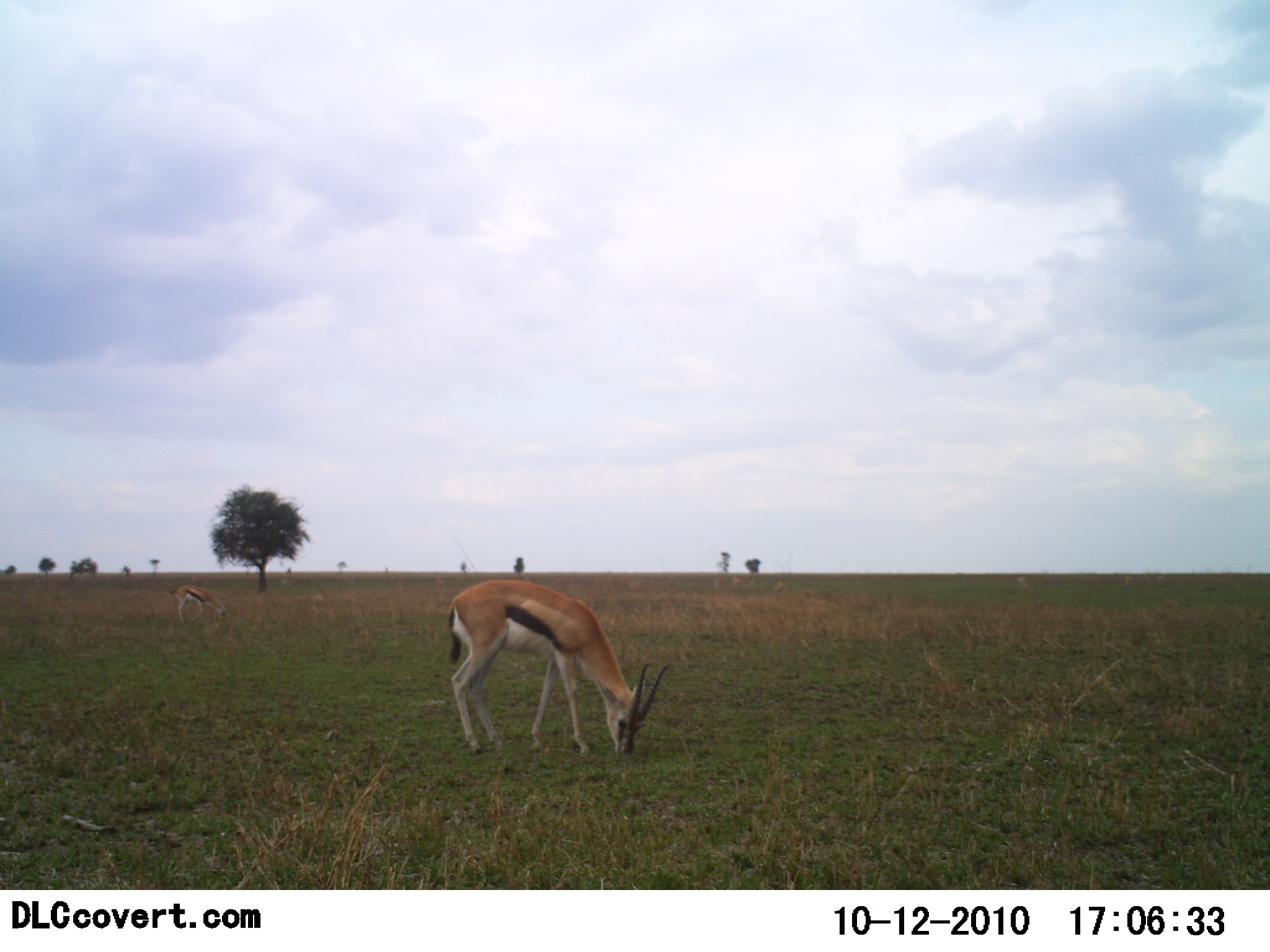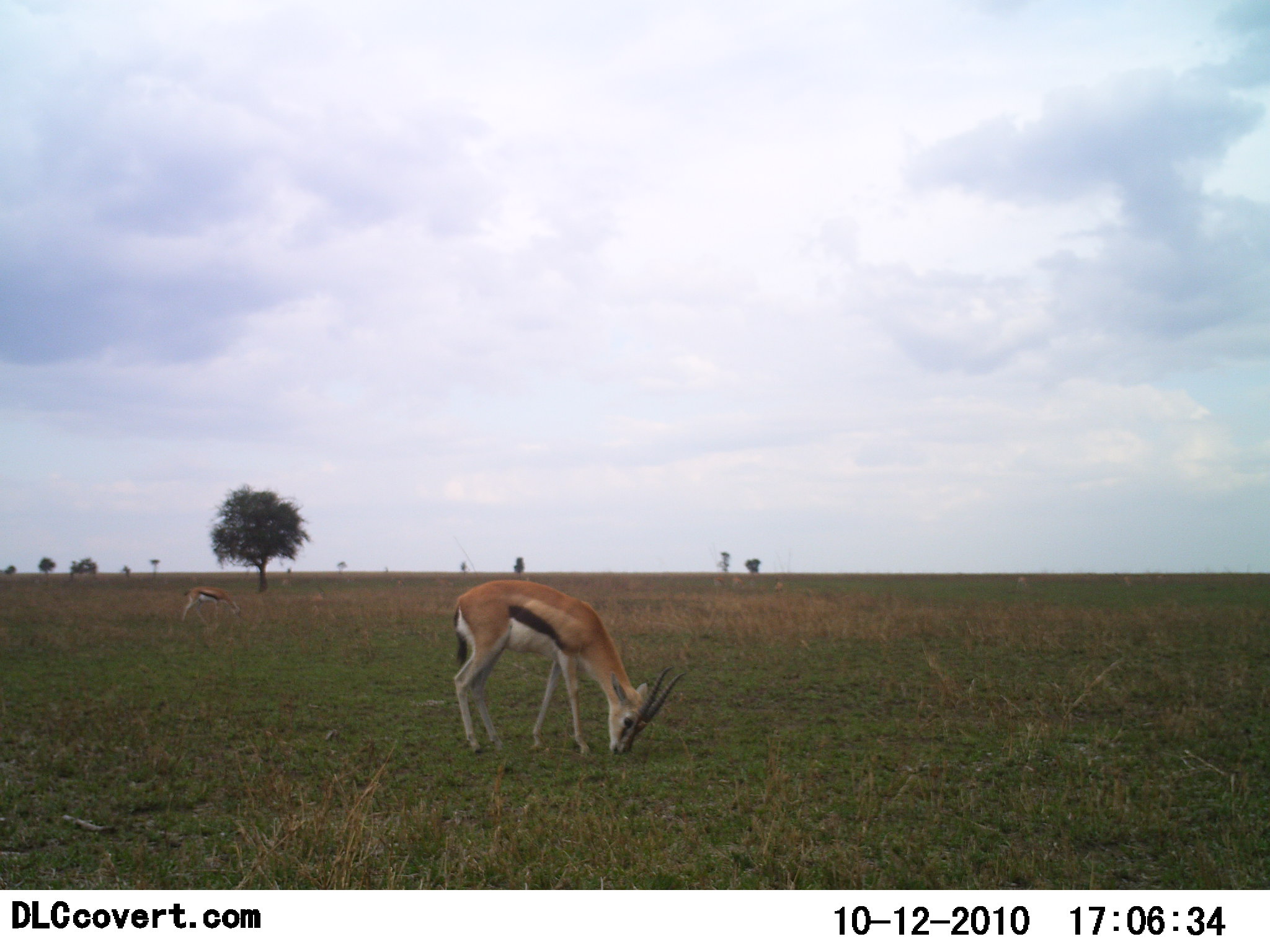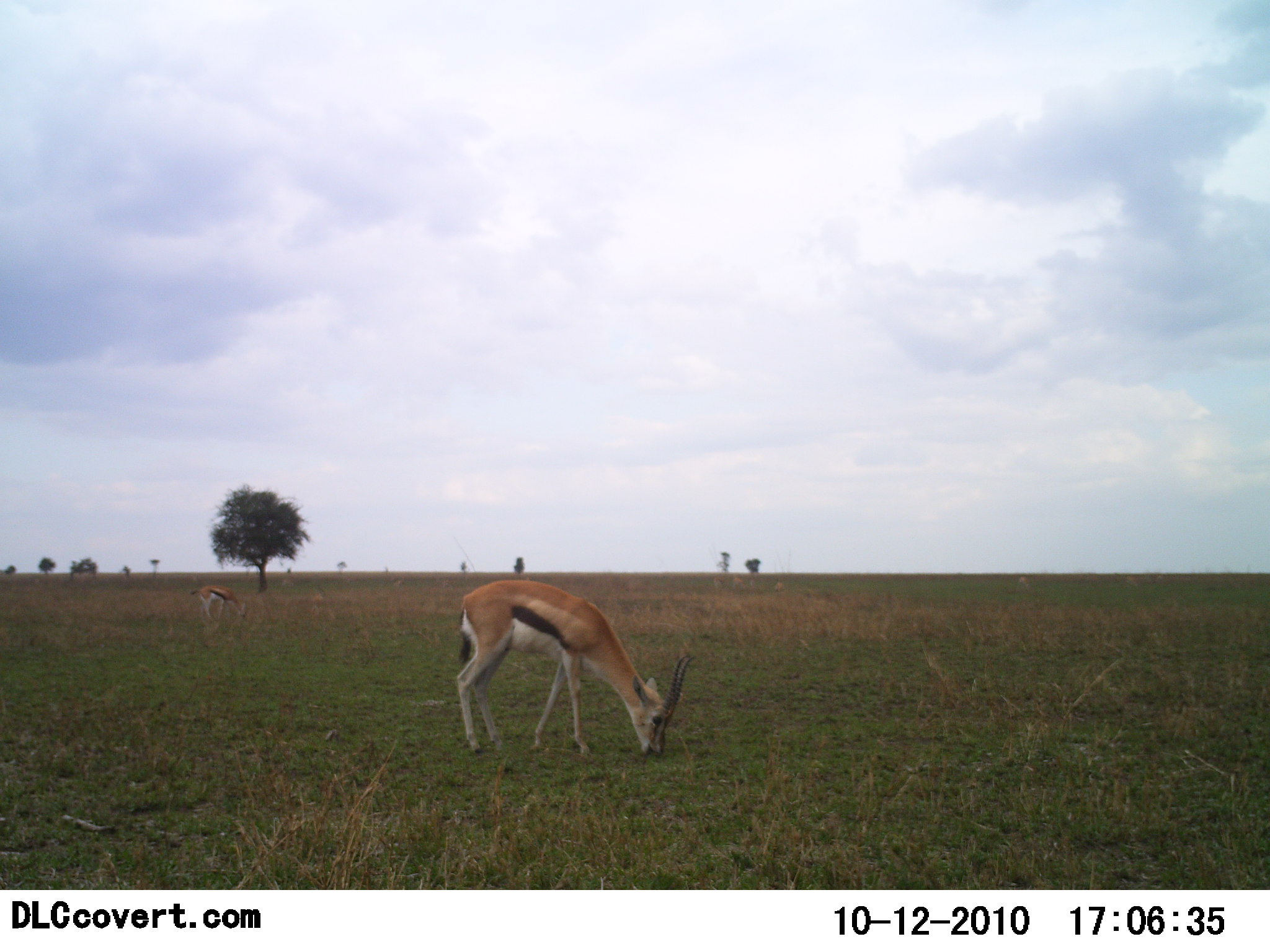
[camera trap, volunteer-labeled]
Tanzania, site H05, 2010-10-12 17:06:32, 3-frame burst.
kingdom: Animalia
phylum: Chordata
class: Mammalia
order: Artiodactyla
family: Bovidae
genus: Eudorcas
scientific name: Eudorcas thomsonii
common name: thomson's gazelle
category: gazellethomsons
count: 2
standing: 21%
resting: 0%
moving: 0%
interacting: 0%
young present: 0%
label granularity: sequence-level